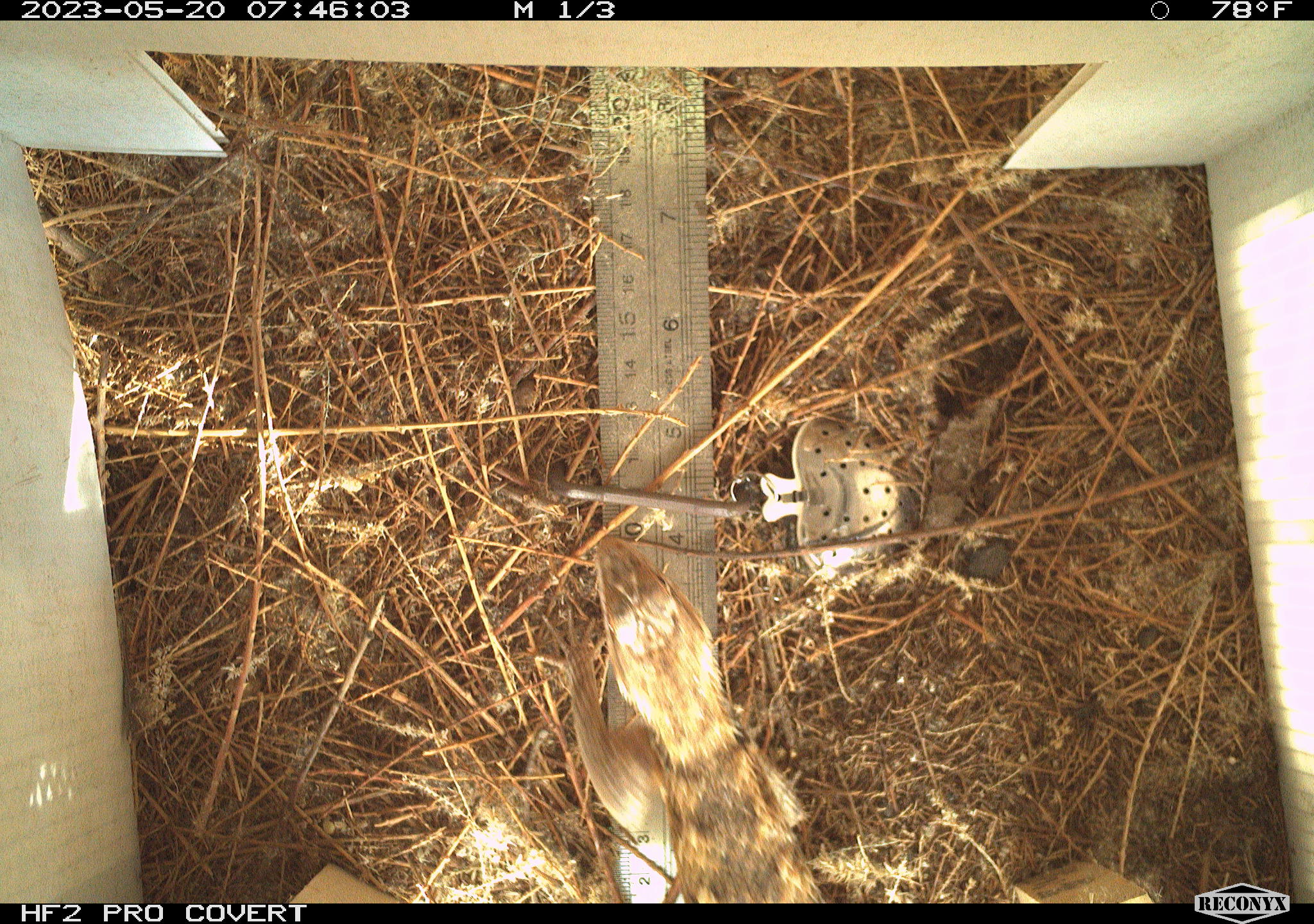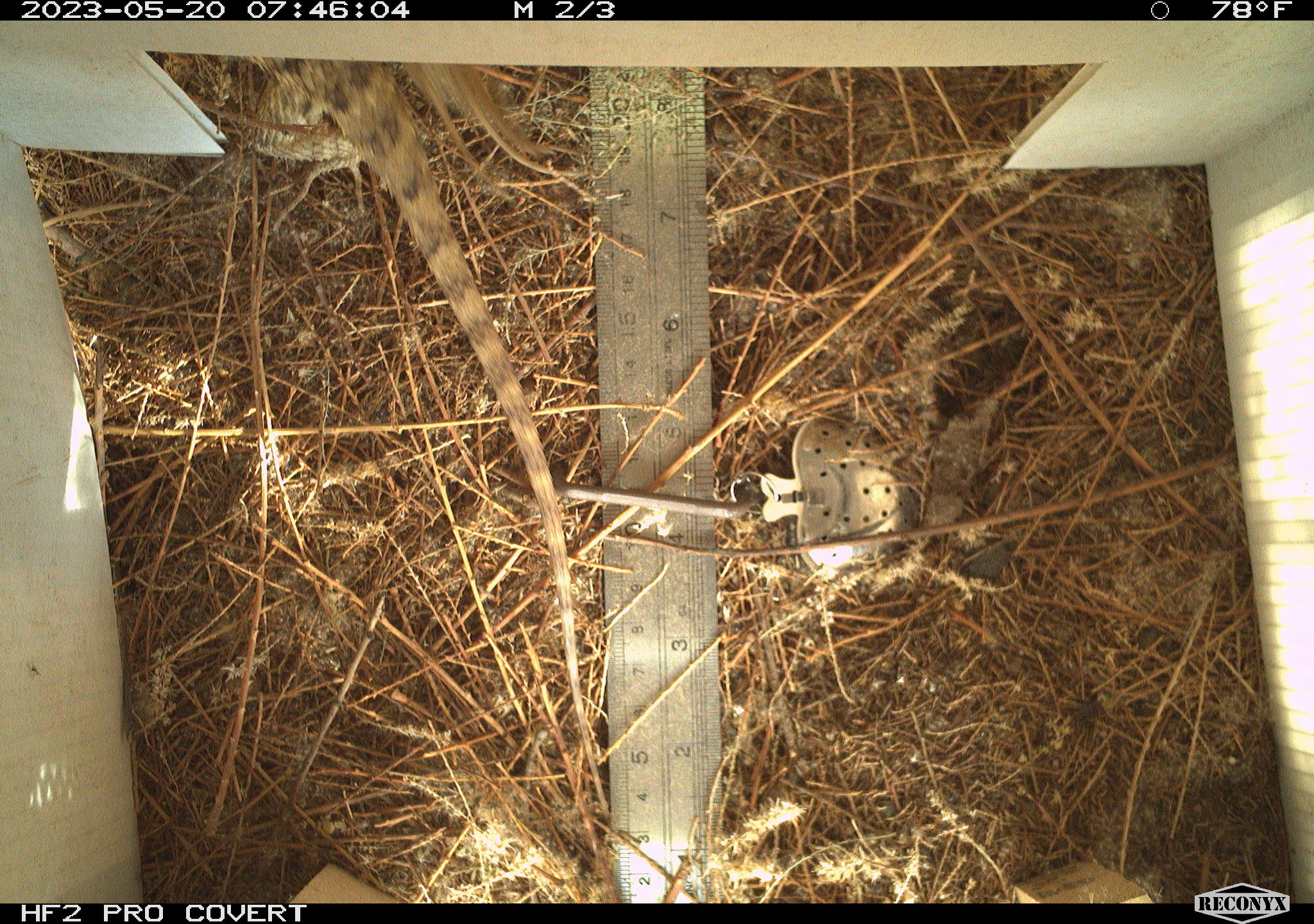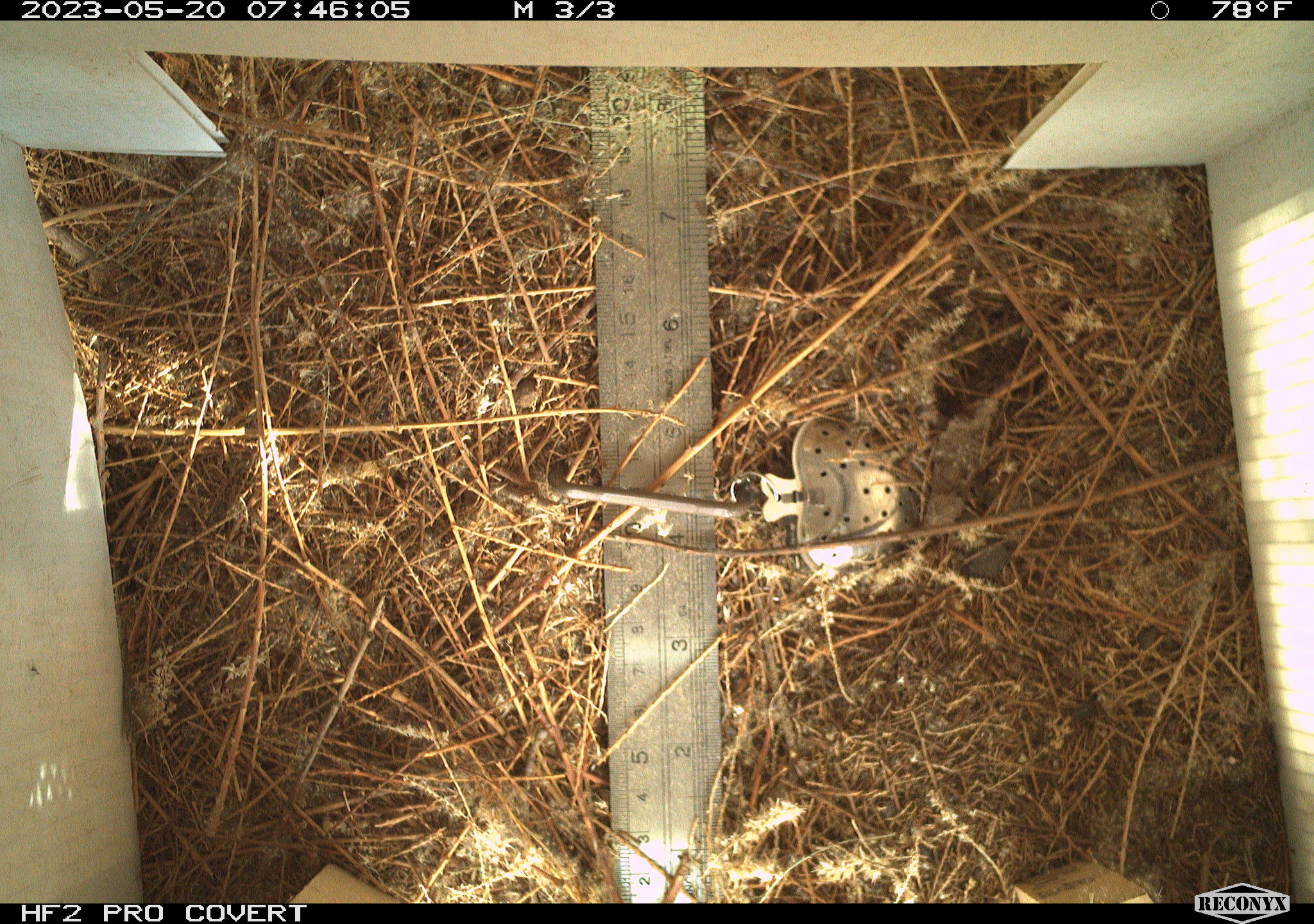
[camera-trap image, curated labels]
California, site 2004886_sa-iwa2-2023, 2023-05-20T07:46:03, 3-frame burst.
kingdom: Animalia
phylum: Chordata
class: Reptilia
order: Squamata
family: Phrynosomatidae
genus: Sceloporus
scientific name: Sceloporus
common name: spiny lizards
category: sceloporus species